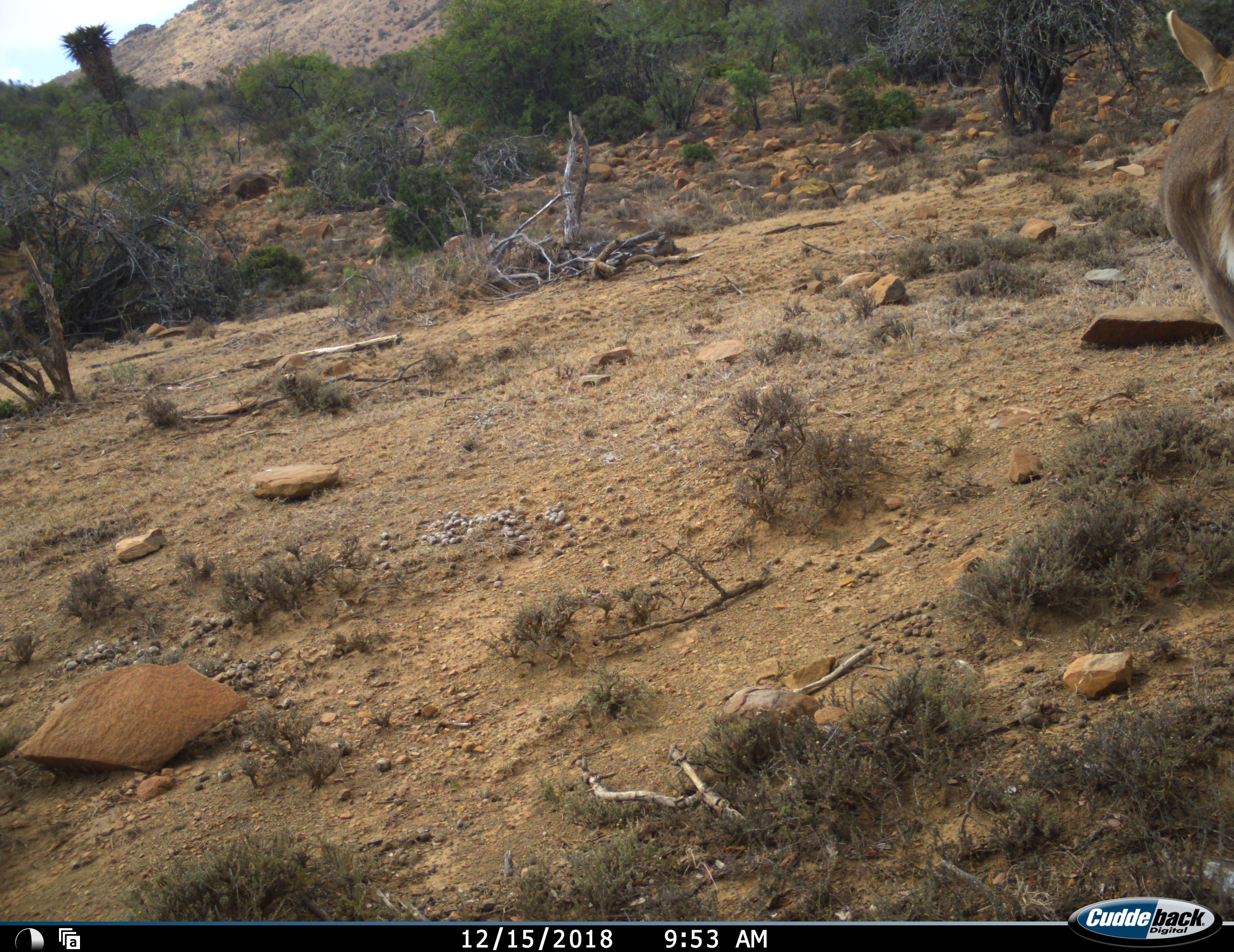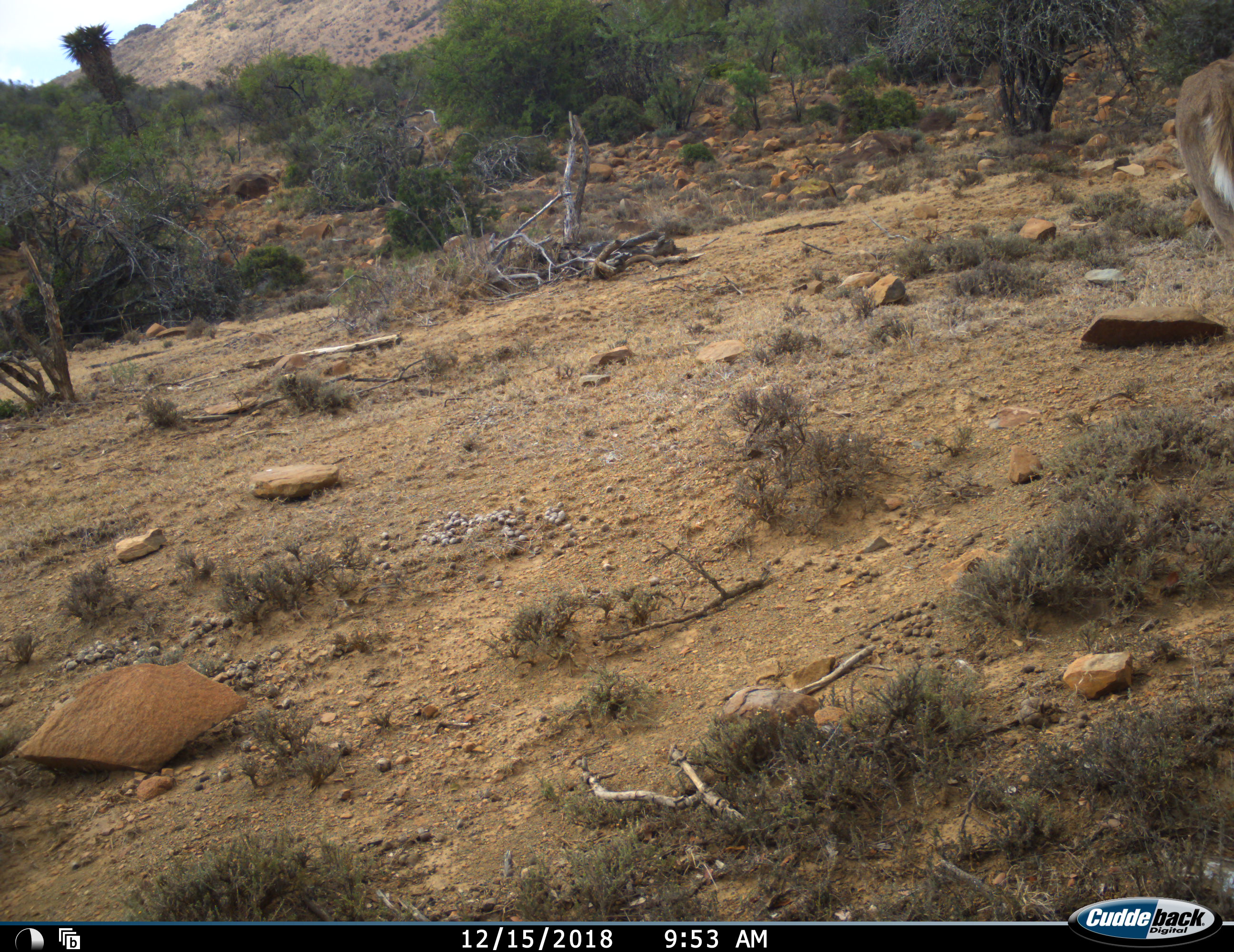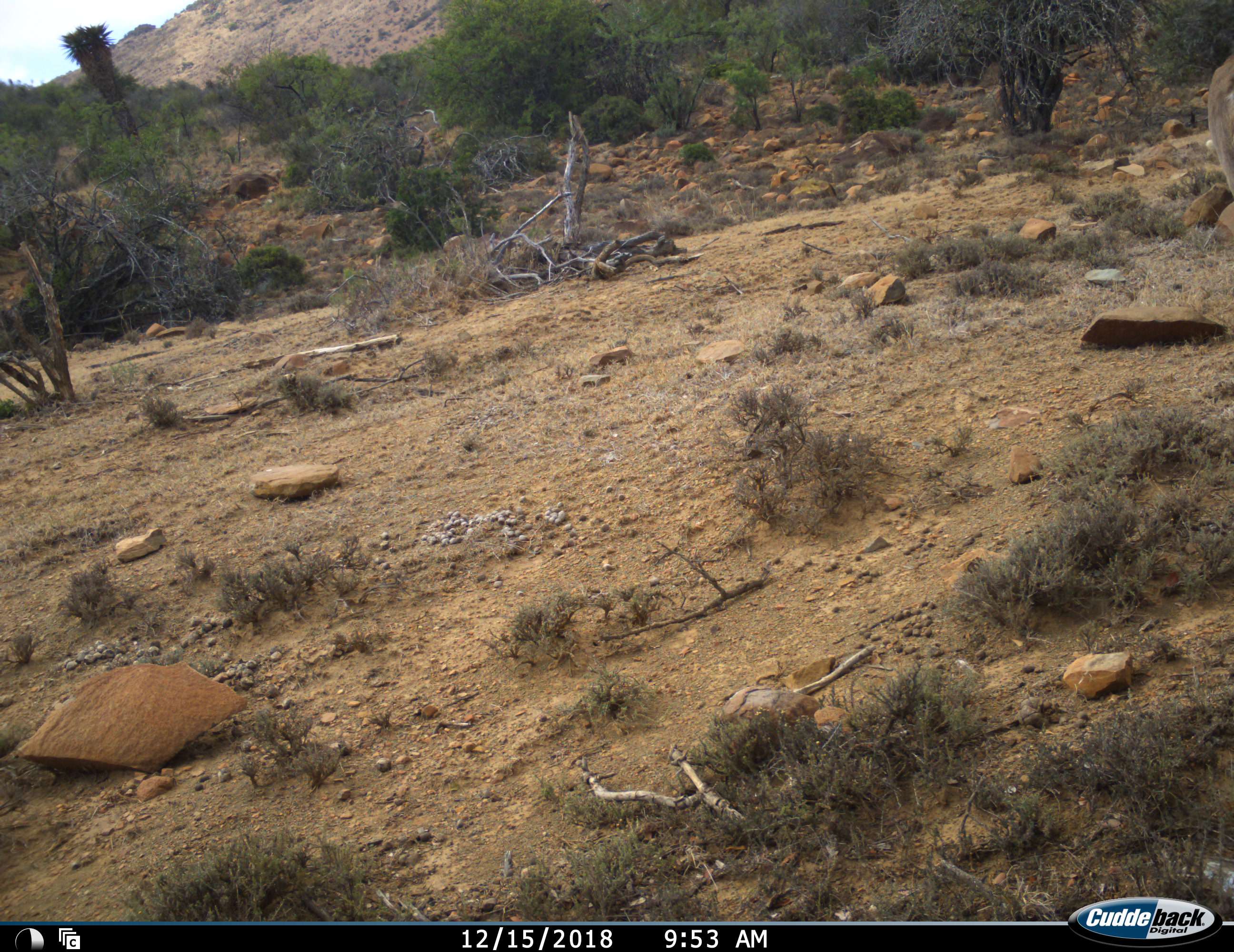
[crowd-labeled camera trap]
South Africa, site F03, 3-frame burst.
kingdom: Animalia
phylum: Chordata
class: Mammalia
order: Artiodactyla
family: Bovidae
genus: Redunca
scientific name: Redunca fulvorufula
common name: mountain reedbuck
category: reedbuckmountain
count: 1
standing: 17%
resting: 0%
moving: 83%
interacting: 0%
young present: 0%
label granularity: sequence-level